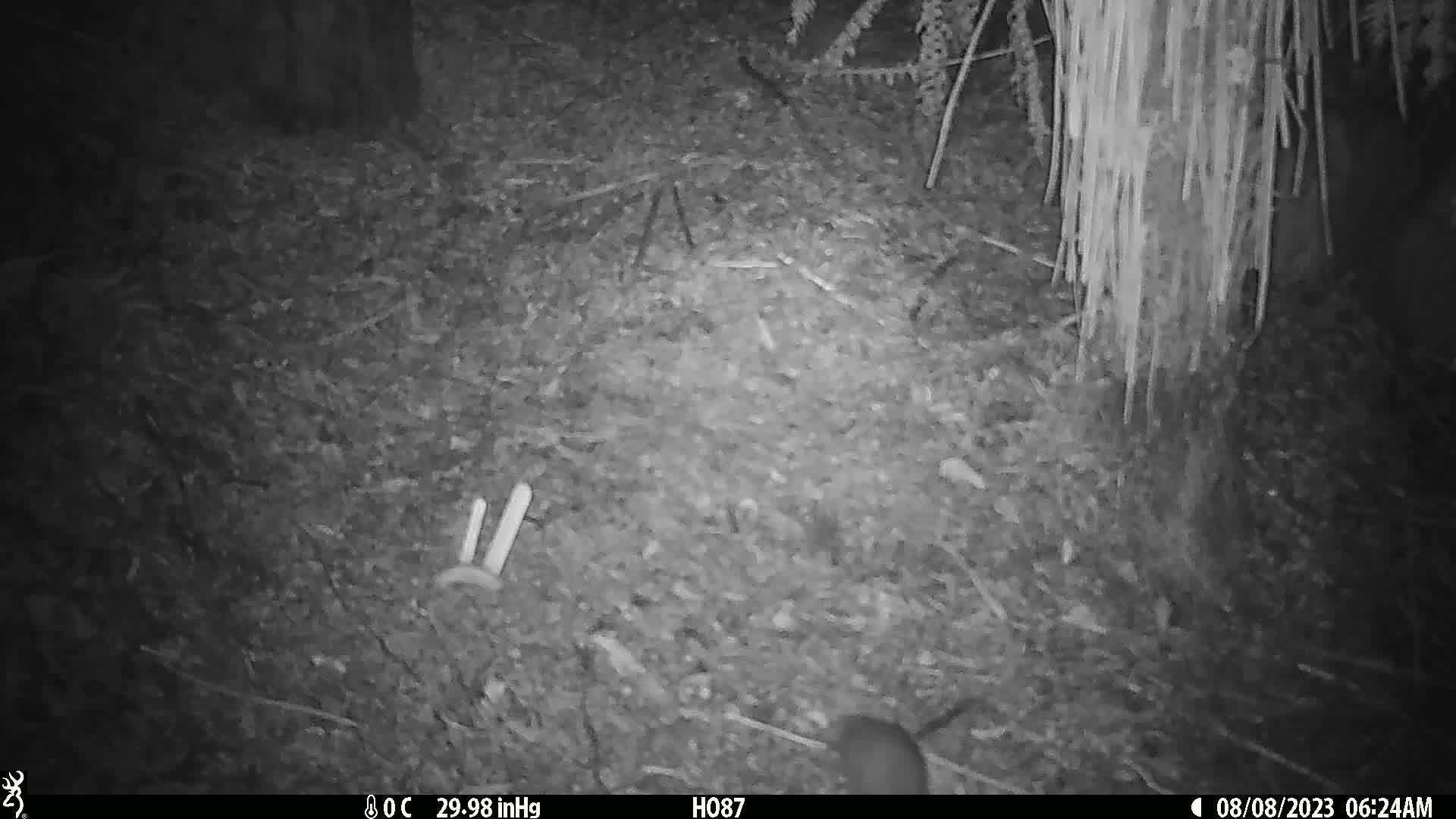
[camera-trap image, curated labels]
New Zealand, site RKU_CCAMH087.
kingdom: Animalia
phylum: Chordata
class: Mammalia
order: Rodentia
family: Muridae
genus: Rattus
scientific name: Rattus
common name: rat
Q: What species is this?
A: Rat (Rattus).